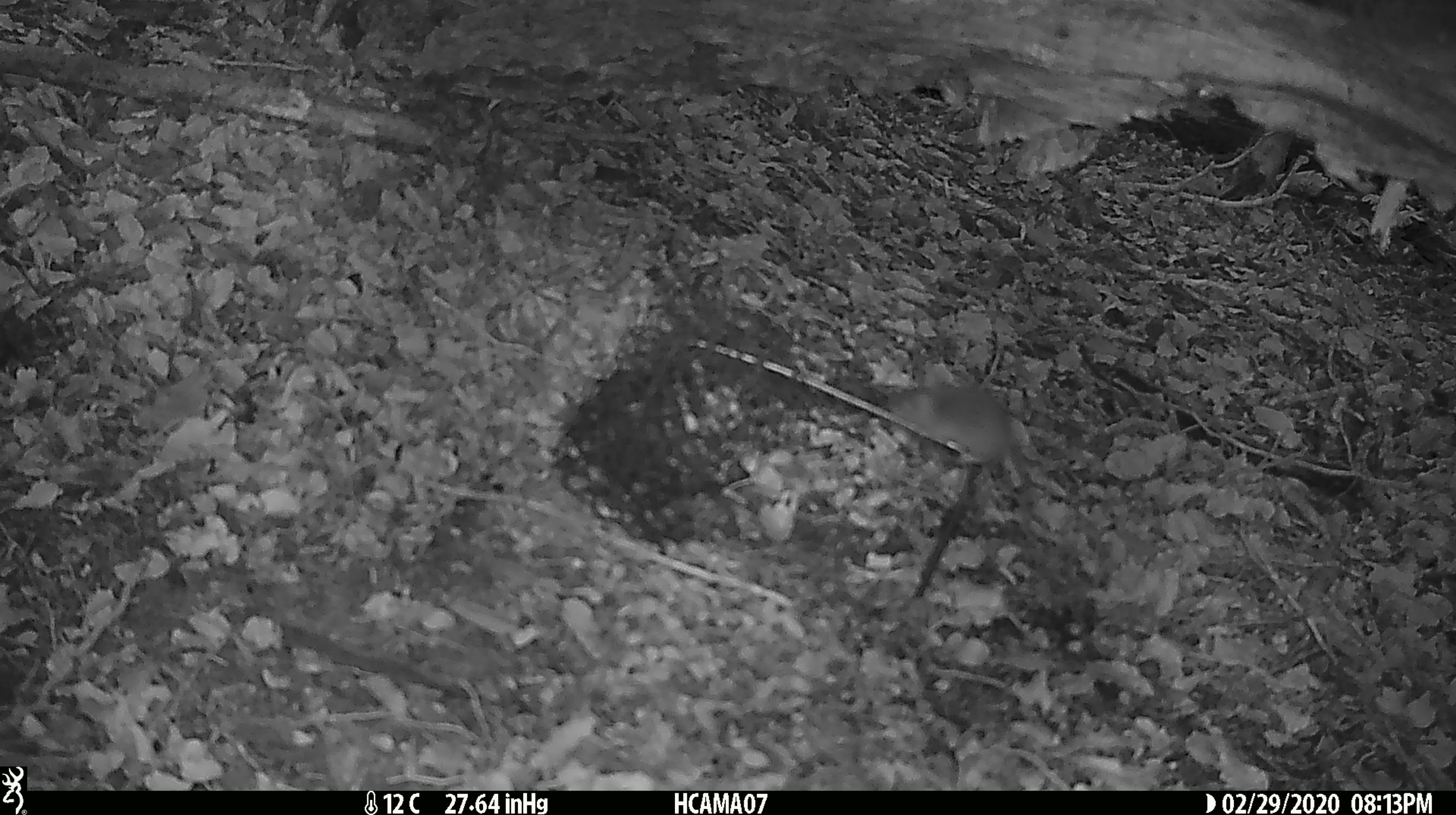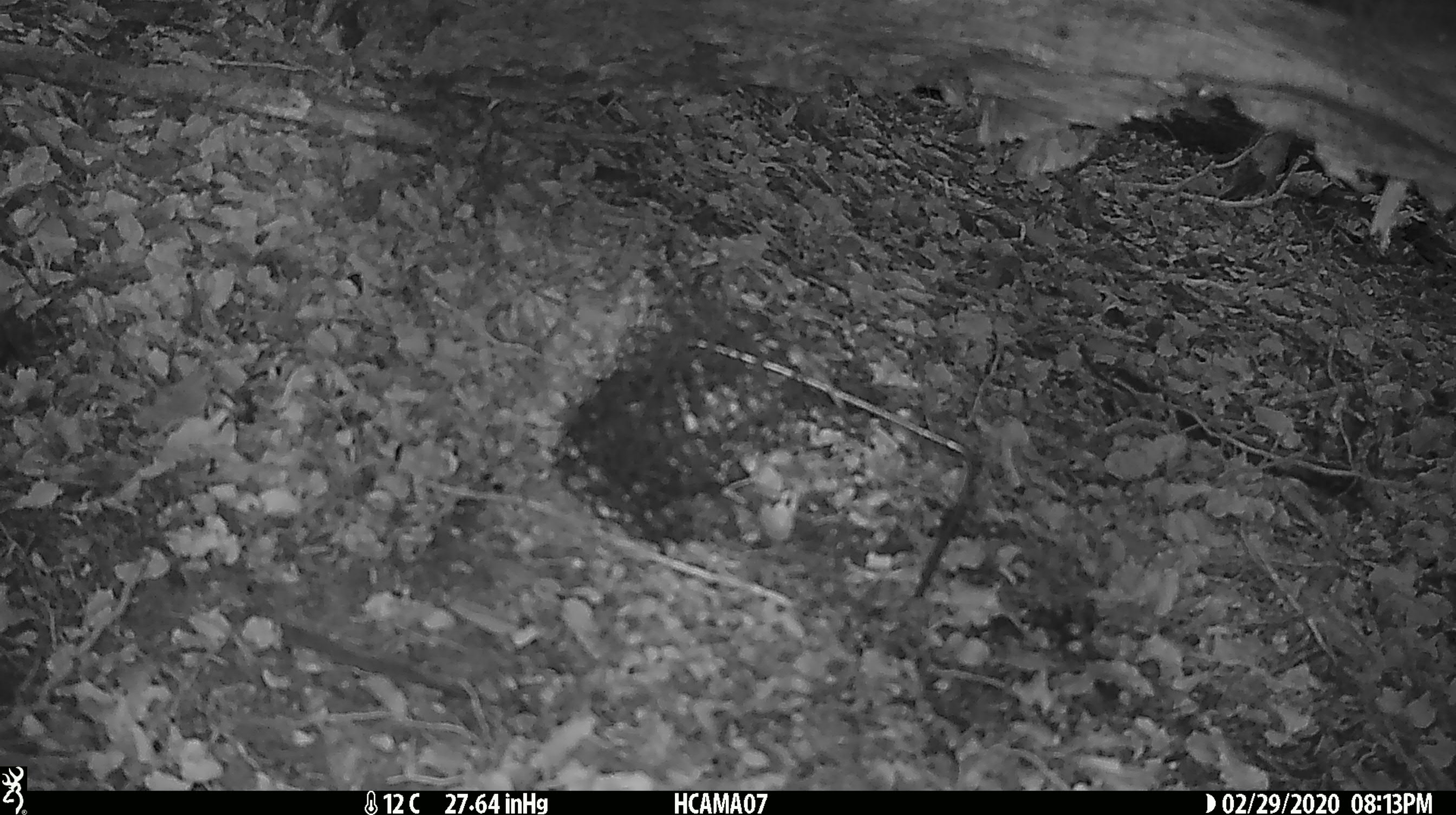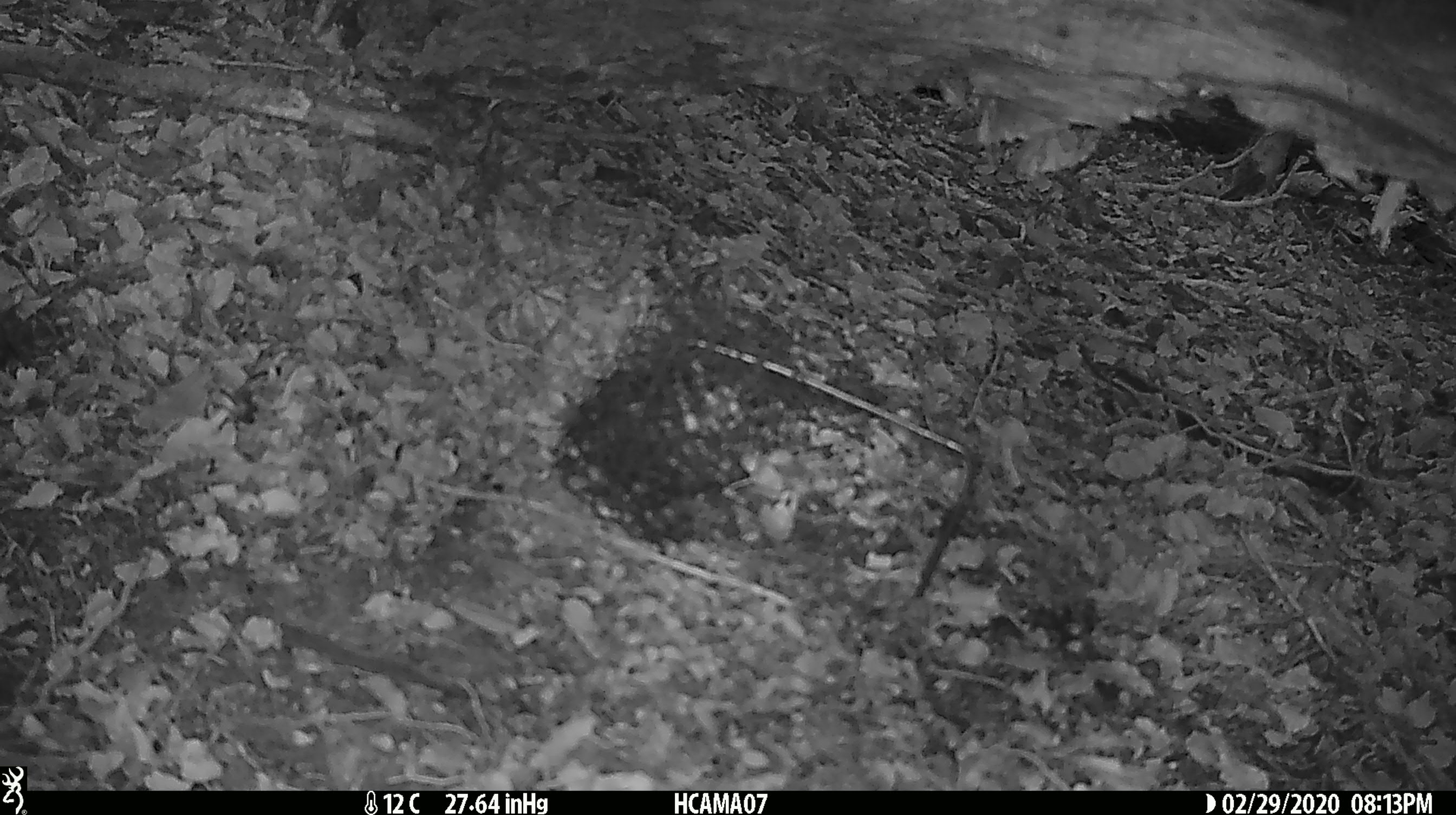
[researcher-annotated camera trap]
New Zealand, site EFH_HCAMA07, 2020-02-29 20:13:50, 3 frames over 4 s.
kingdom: Animalia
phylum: Chordata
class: Mammalia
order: Rodentia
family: Muridae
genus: Mus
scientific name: Mus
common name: mouse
Mouse (Mus).